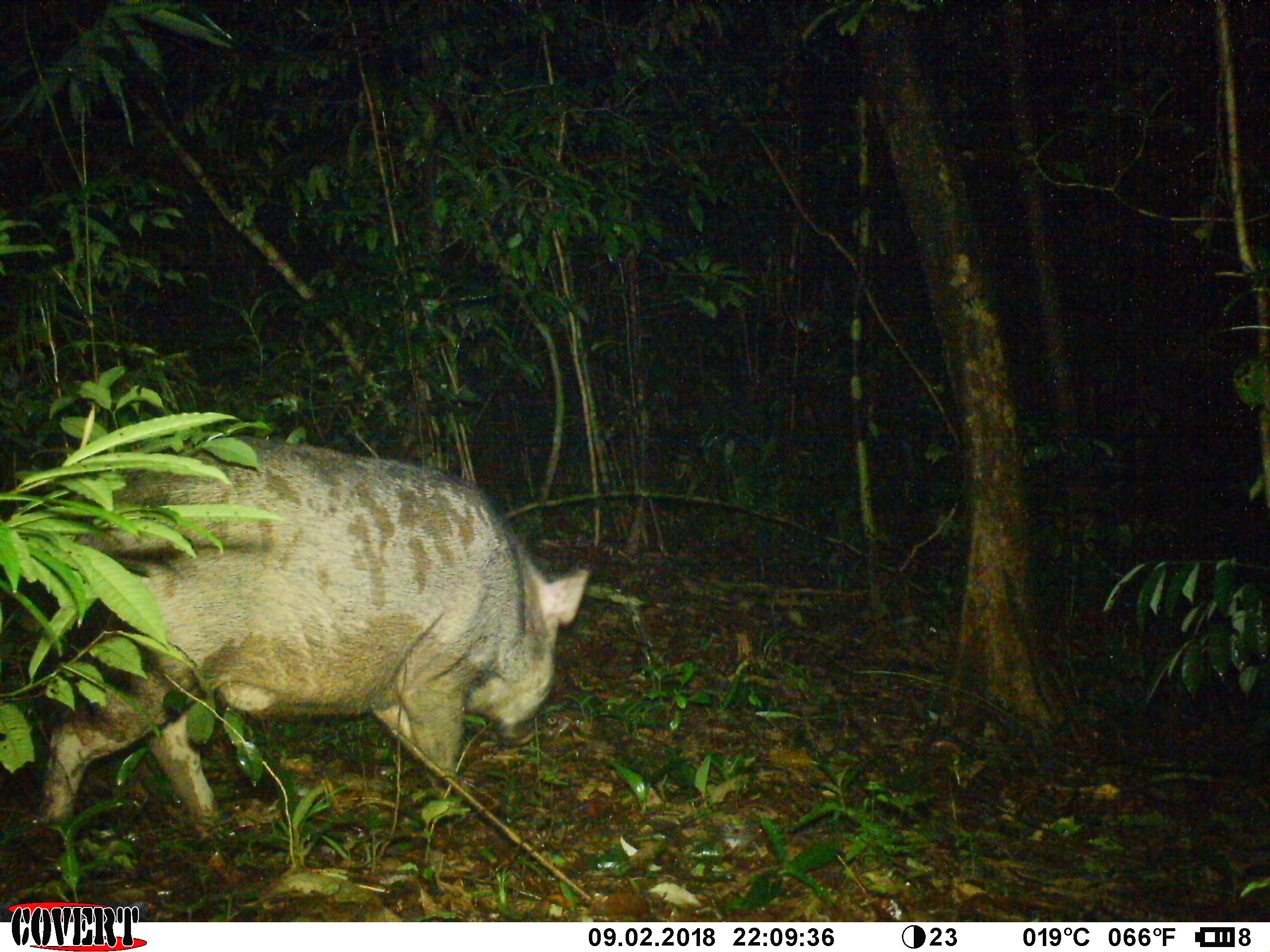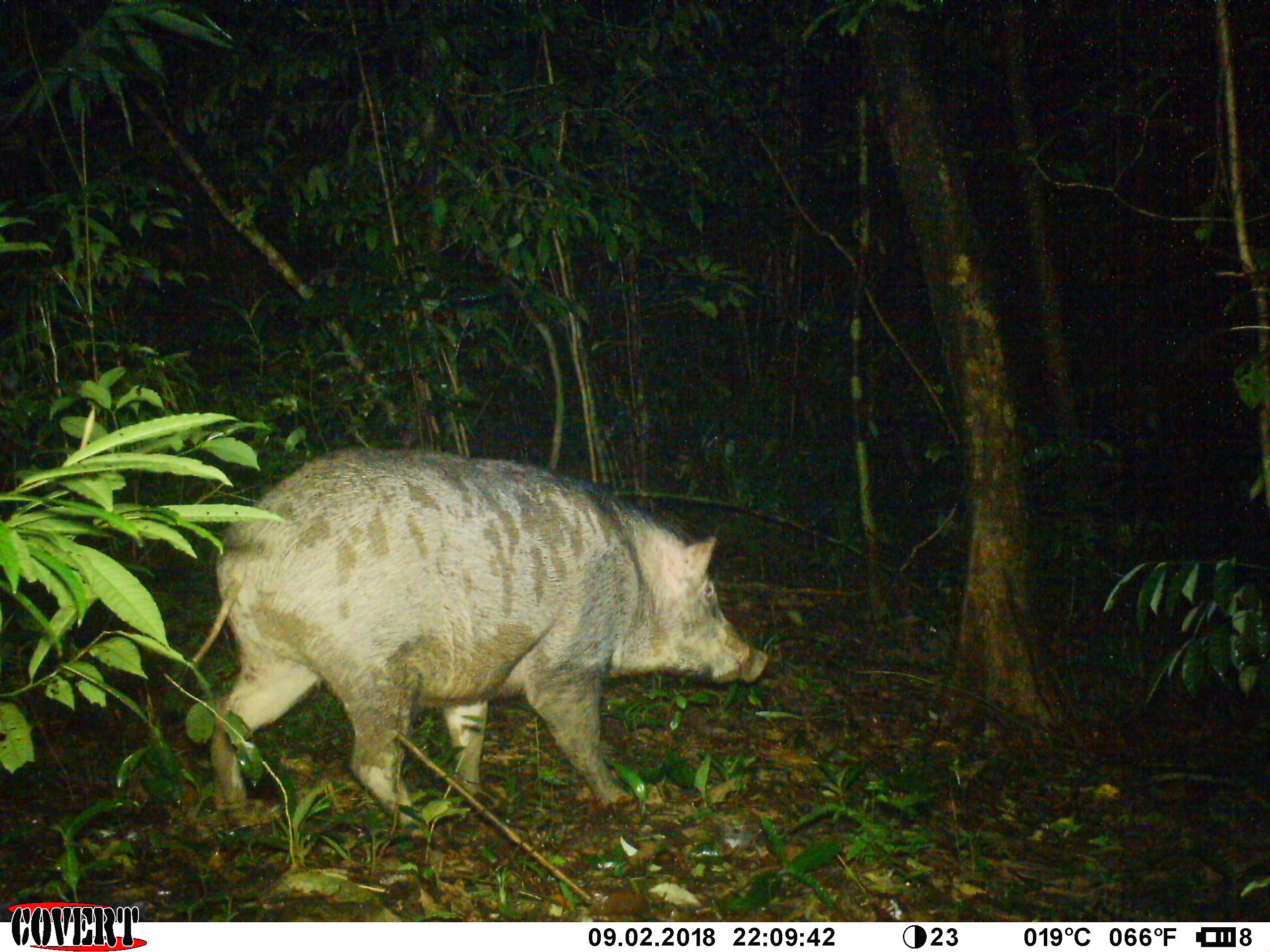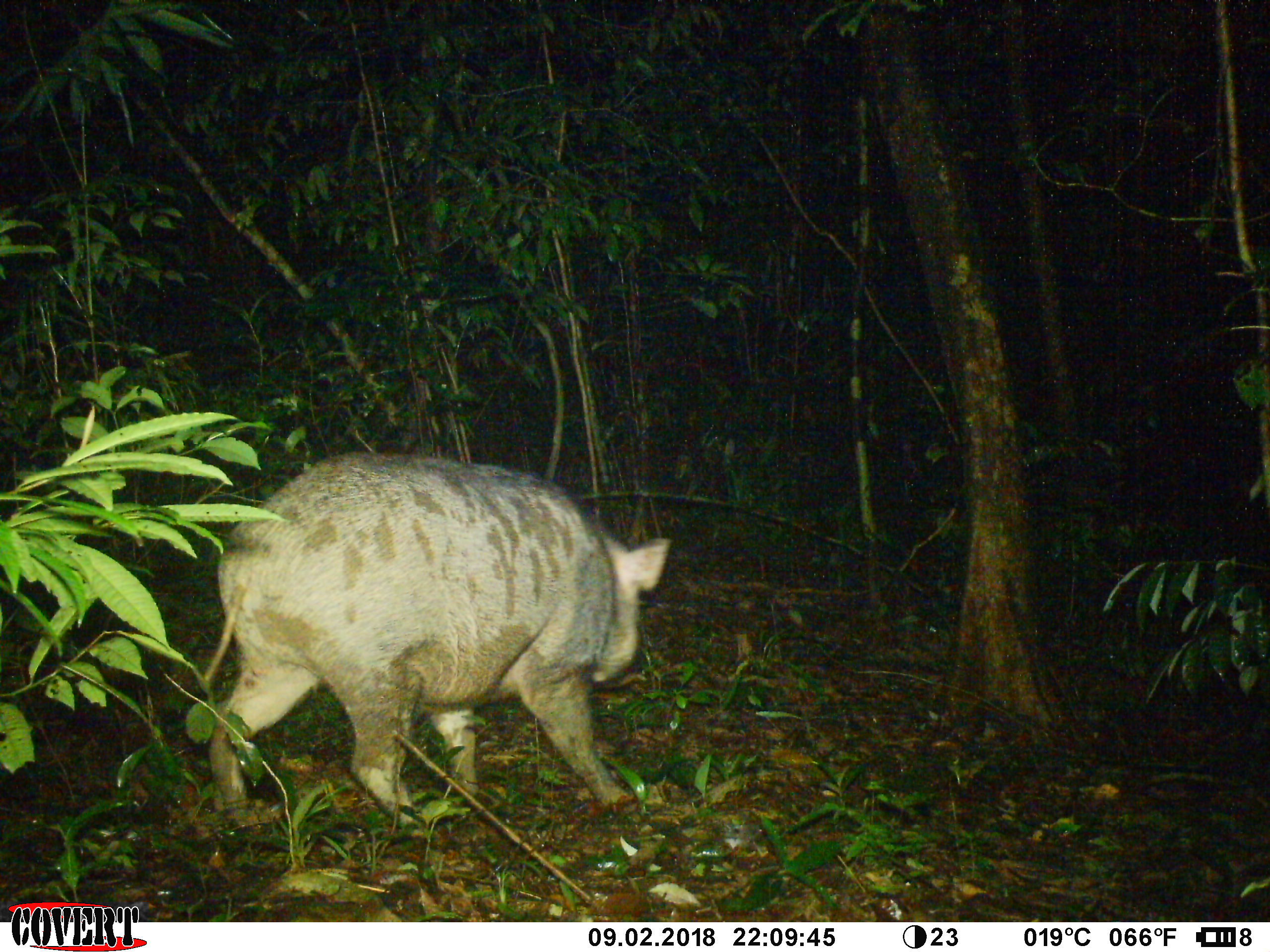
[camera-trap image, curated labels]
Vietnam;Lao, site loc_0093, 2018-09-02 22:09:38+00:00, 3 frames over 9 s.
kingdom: Animalia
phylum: Chordata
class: Mammalia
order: Artiodactyla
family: Suidae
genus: Sus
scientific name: Sus scrofa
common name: eurasian wild pig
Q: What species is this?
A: Eurasian wild pig (Sus scrofa).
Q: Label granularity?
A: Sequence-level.